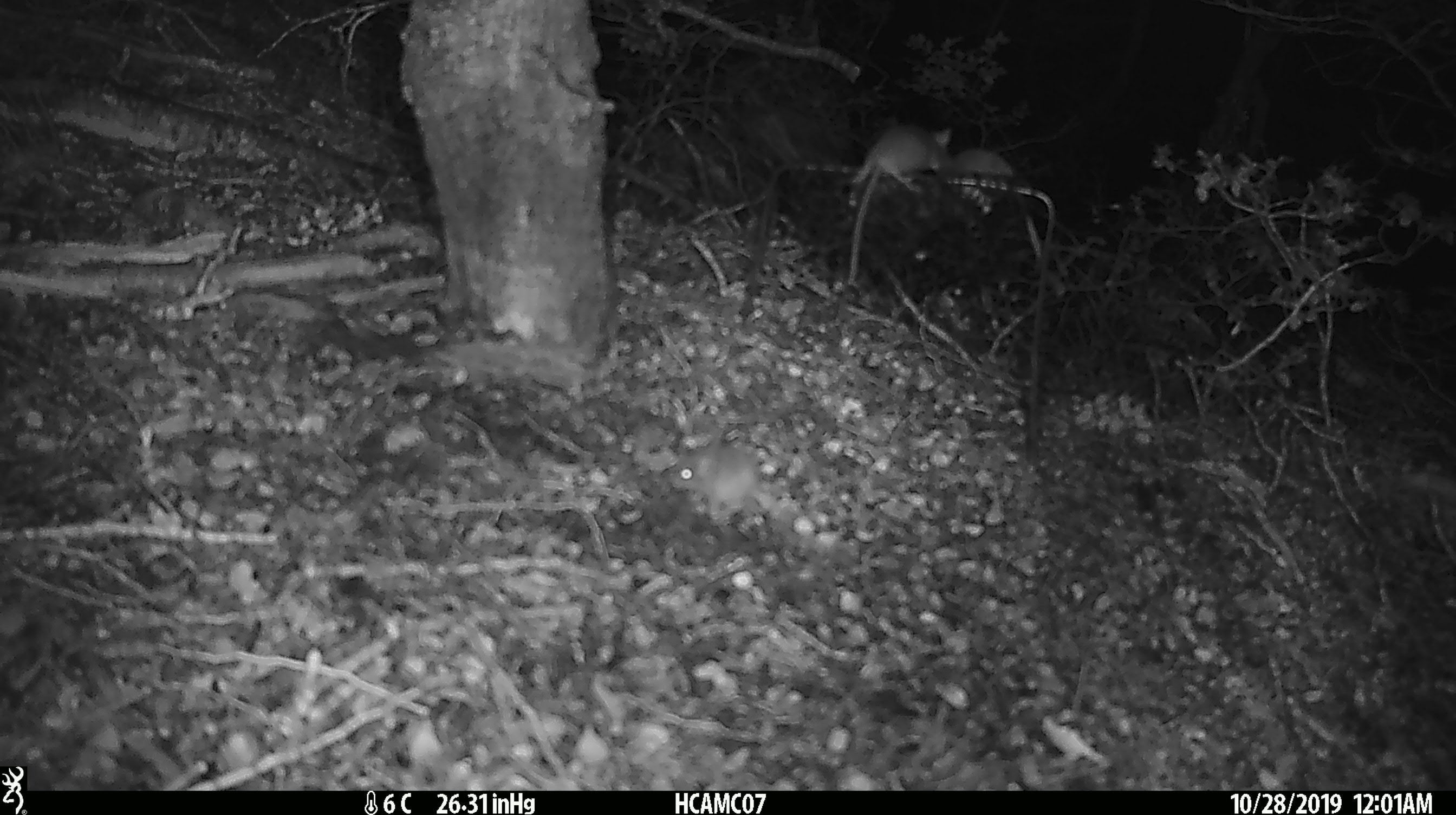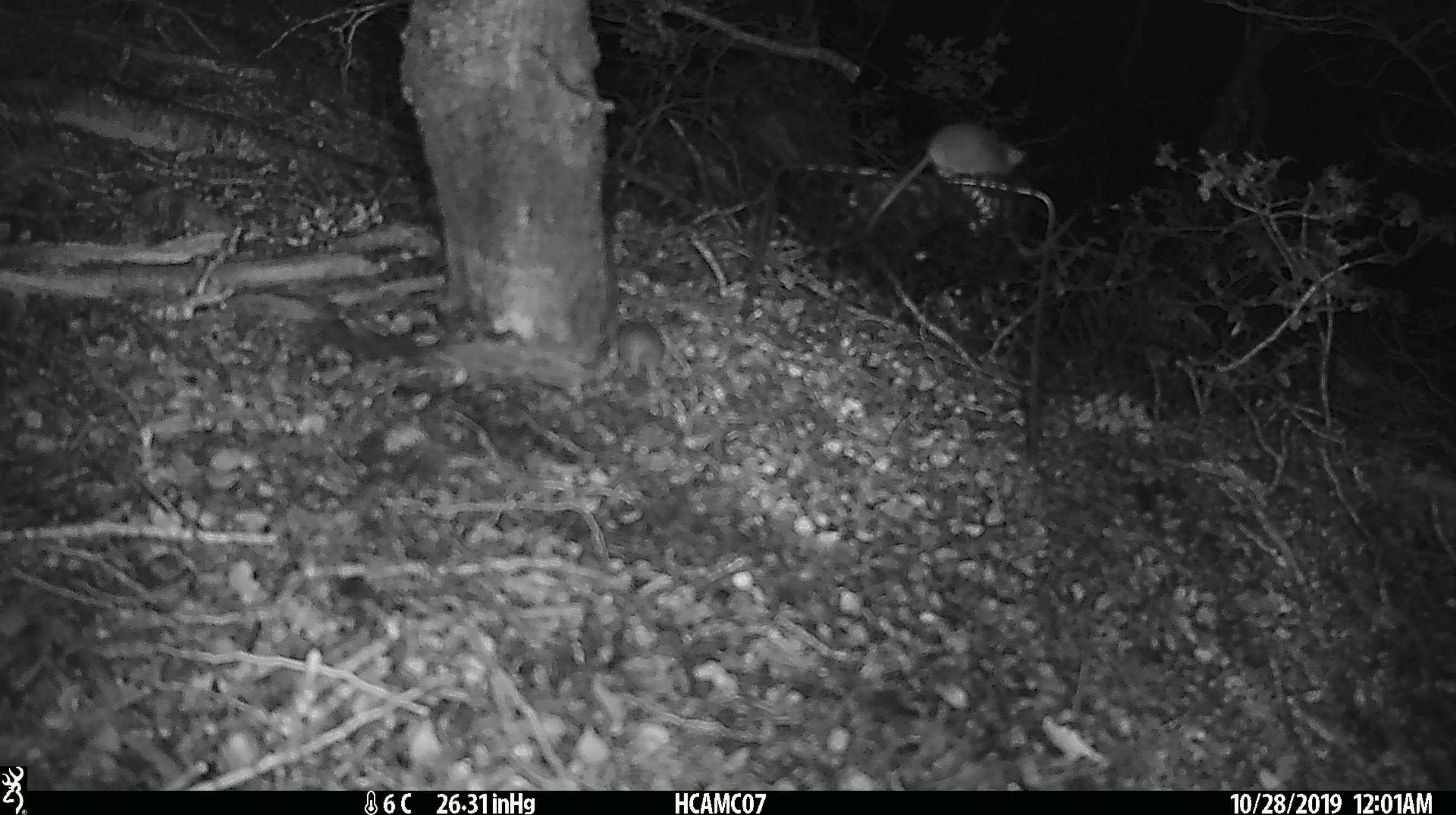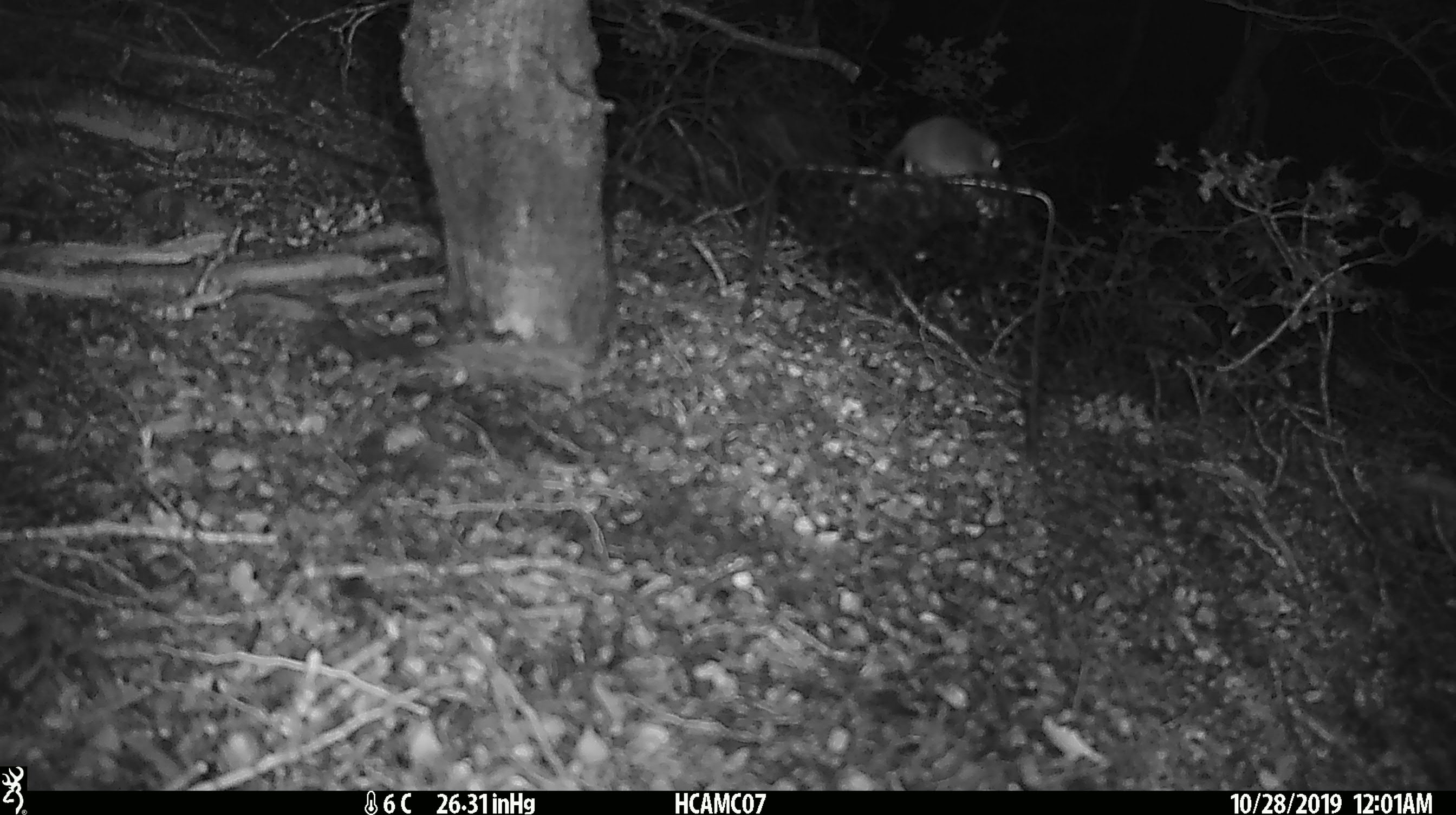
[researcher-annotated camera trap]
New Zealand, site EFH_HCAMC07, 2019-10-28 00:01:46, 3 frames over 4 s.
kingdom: Animalia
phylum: Chordata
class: Mammalia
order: Rodentia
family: Muridae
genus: Mus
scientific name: Mus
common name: mouse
Mouse (Mus).